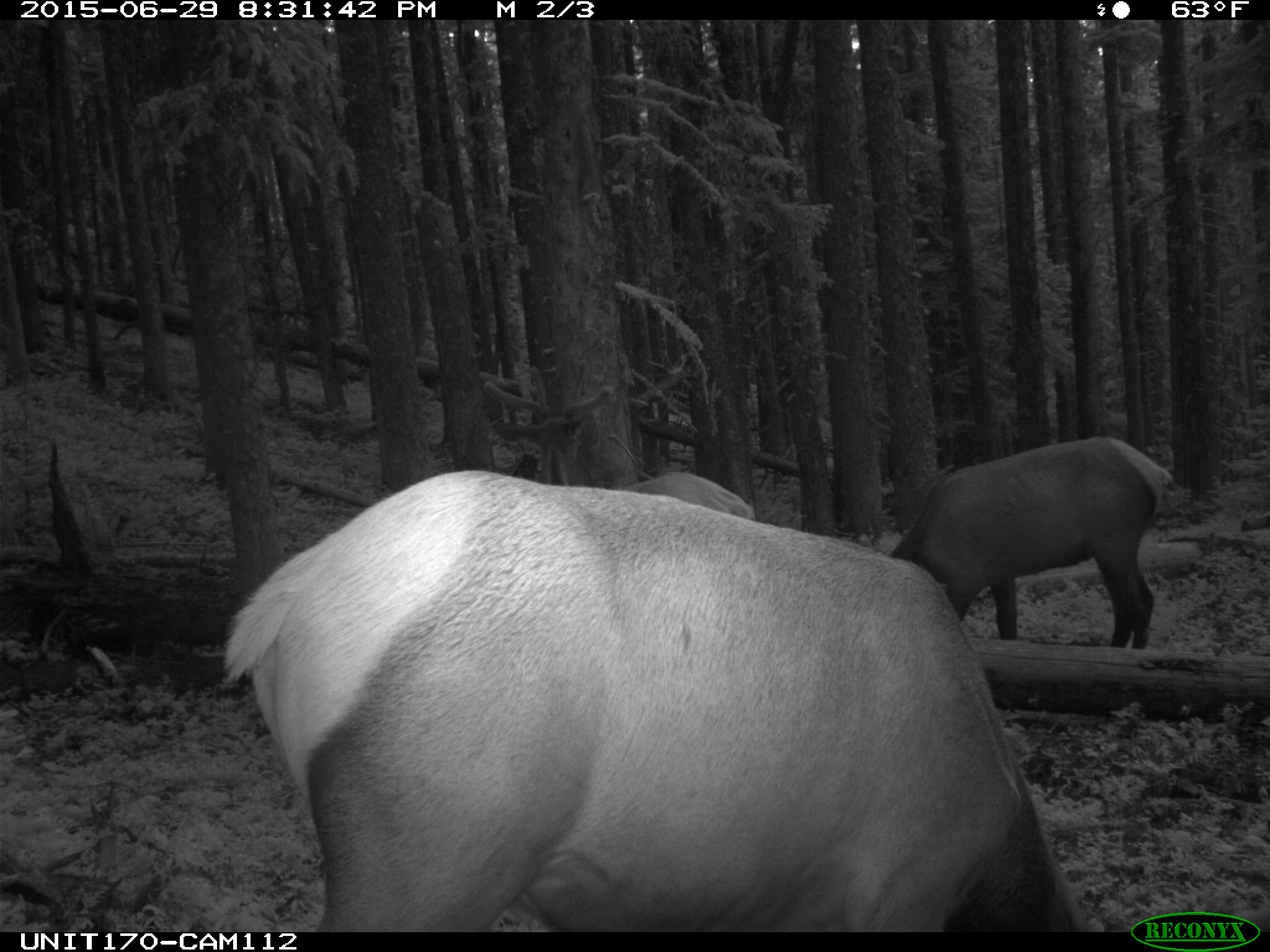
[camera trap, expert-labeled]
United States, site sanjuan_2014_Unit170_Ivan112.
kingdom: Animalia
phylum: Chordata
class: Mammalia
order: Artiodactyla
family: Cervidae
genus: Cervus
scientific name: Cervus elaphus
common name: red deer